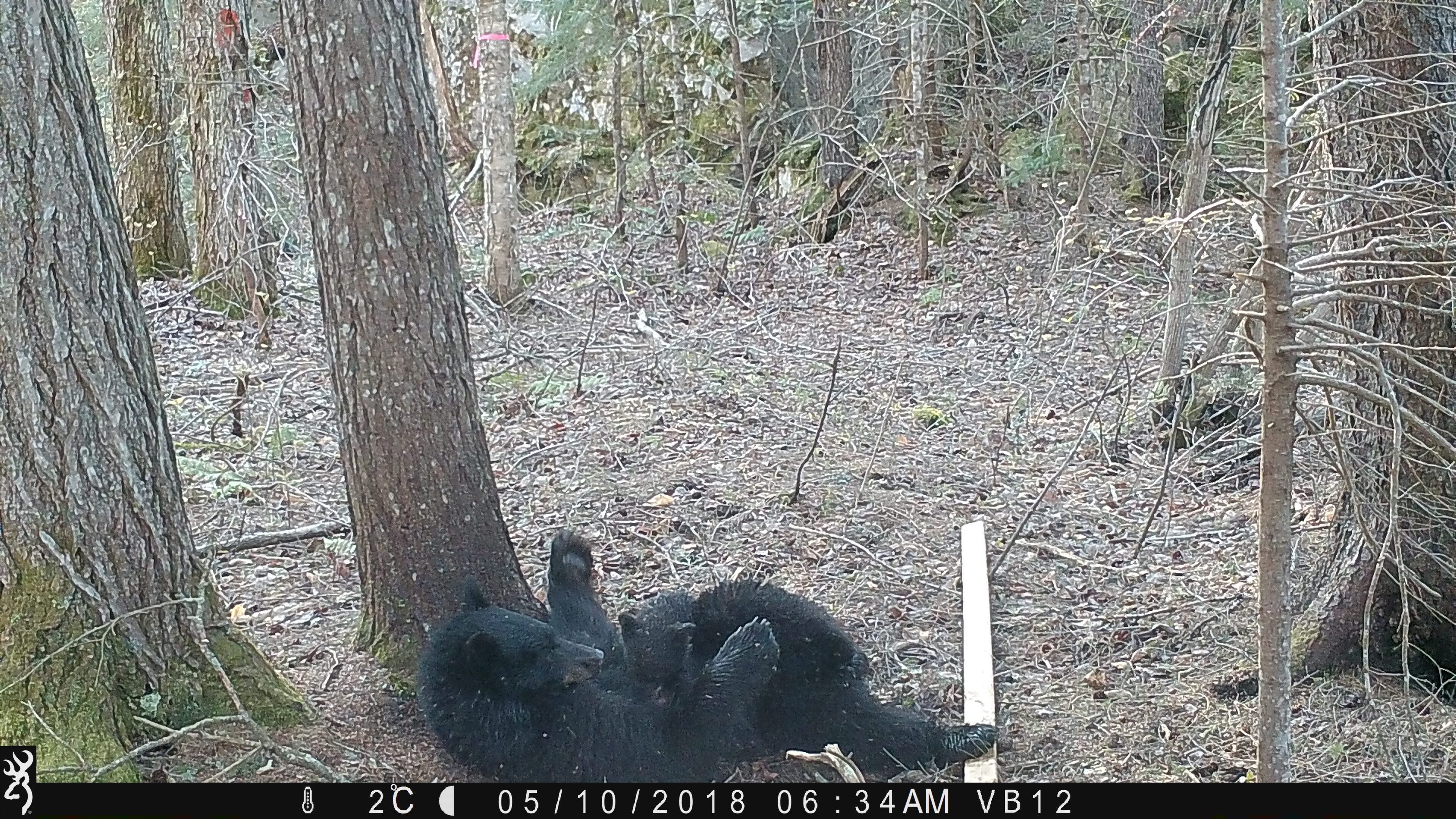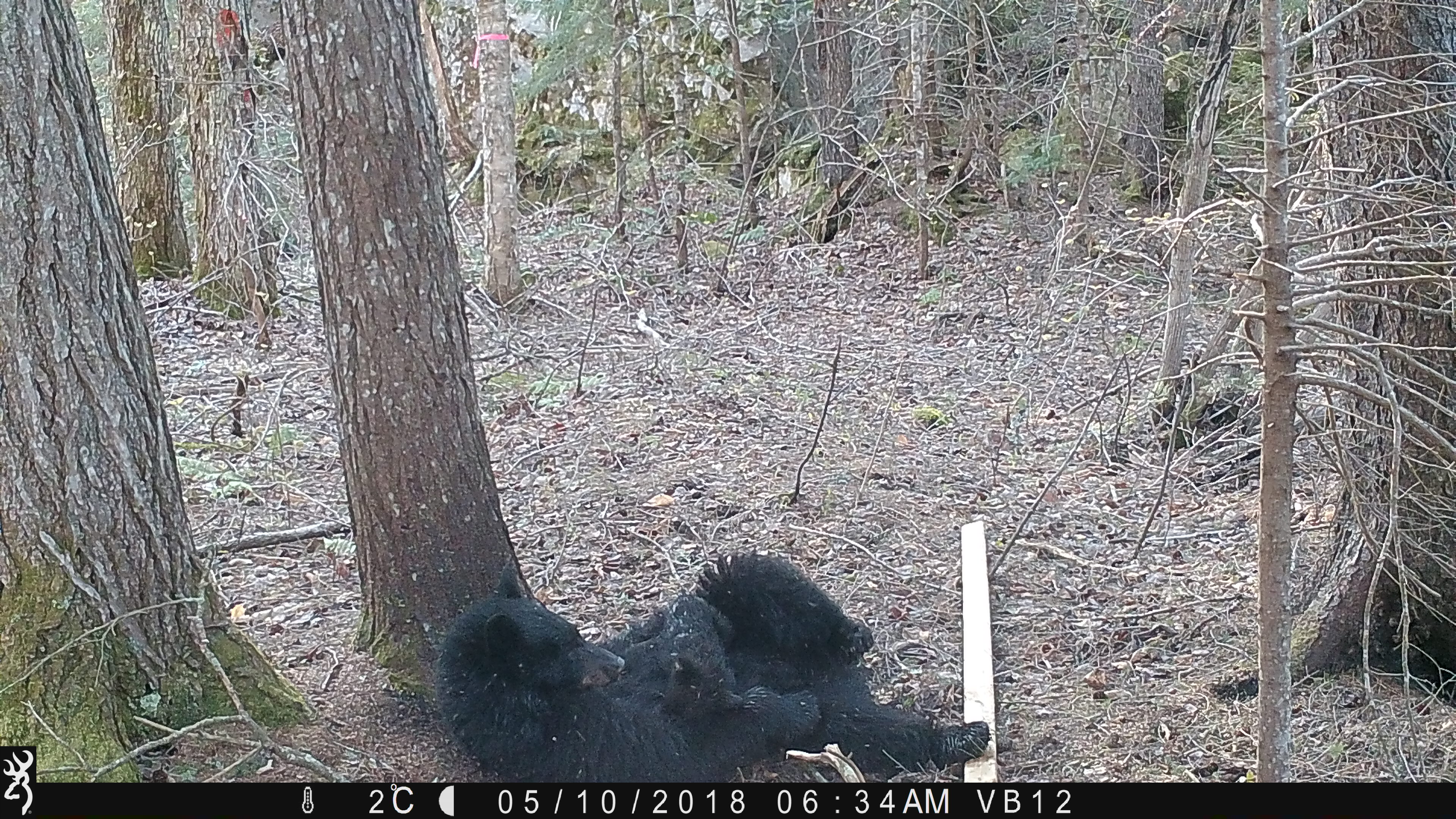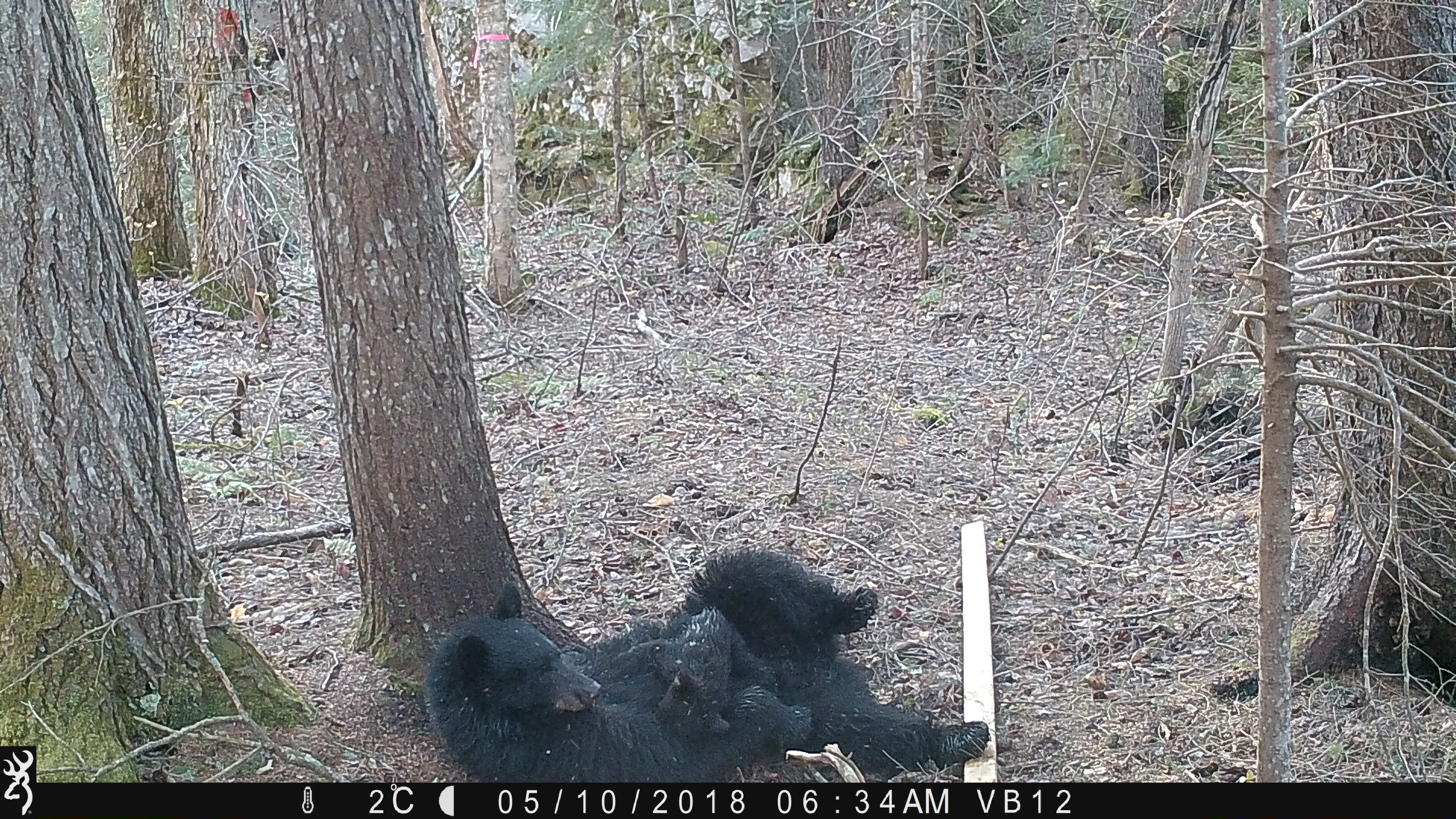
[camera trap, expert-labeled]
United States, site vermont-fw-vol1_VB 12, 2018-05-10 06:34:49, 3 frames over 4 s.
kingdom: Animalia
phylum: Chordata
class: Mammalia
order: Carnivora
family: Ursidae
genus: Ursus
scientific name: Ursus americanus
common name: black bear